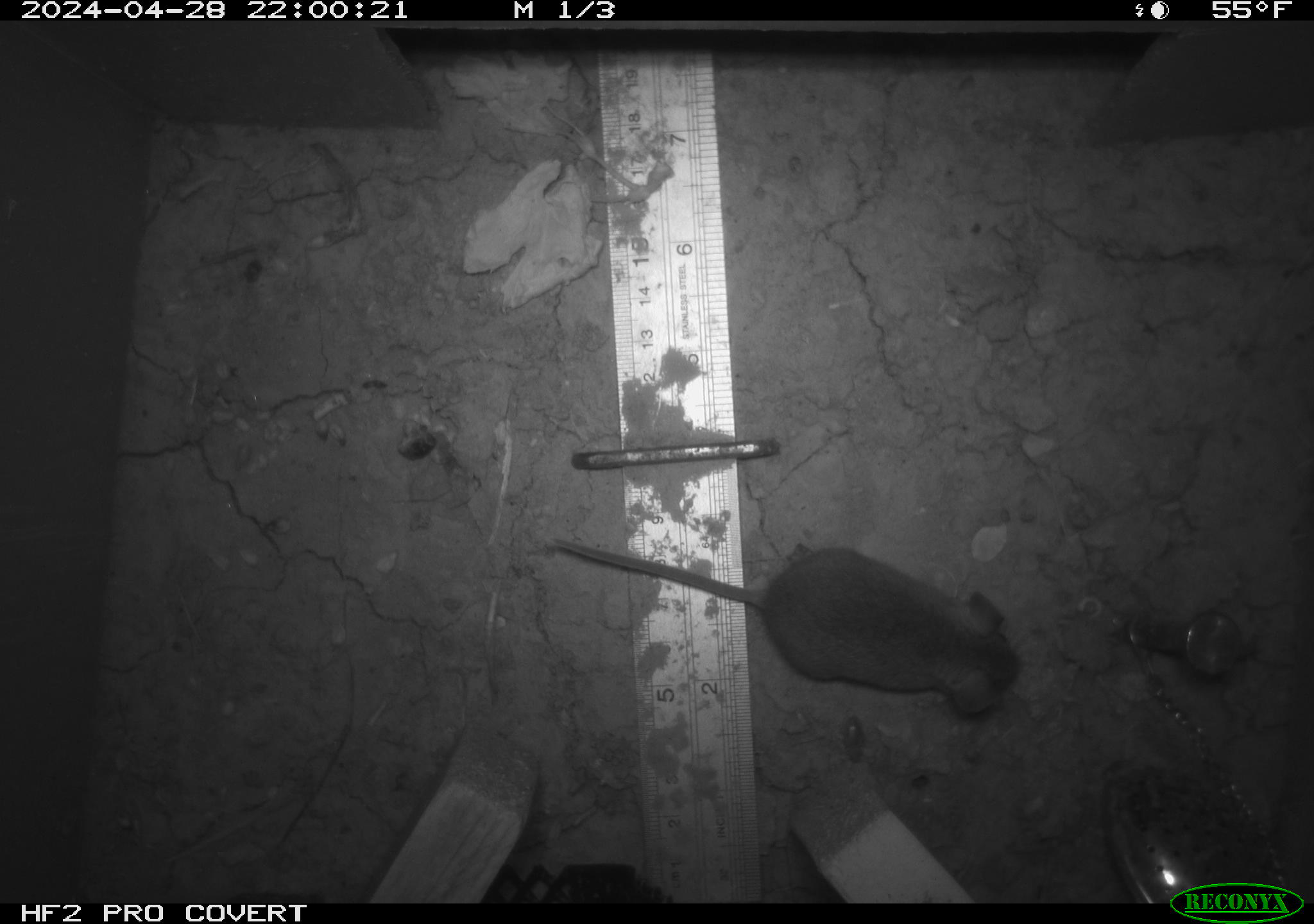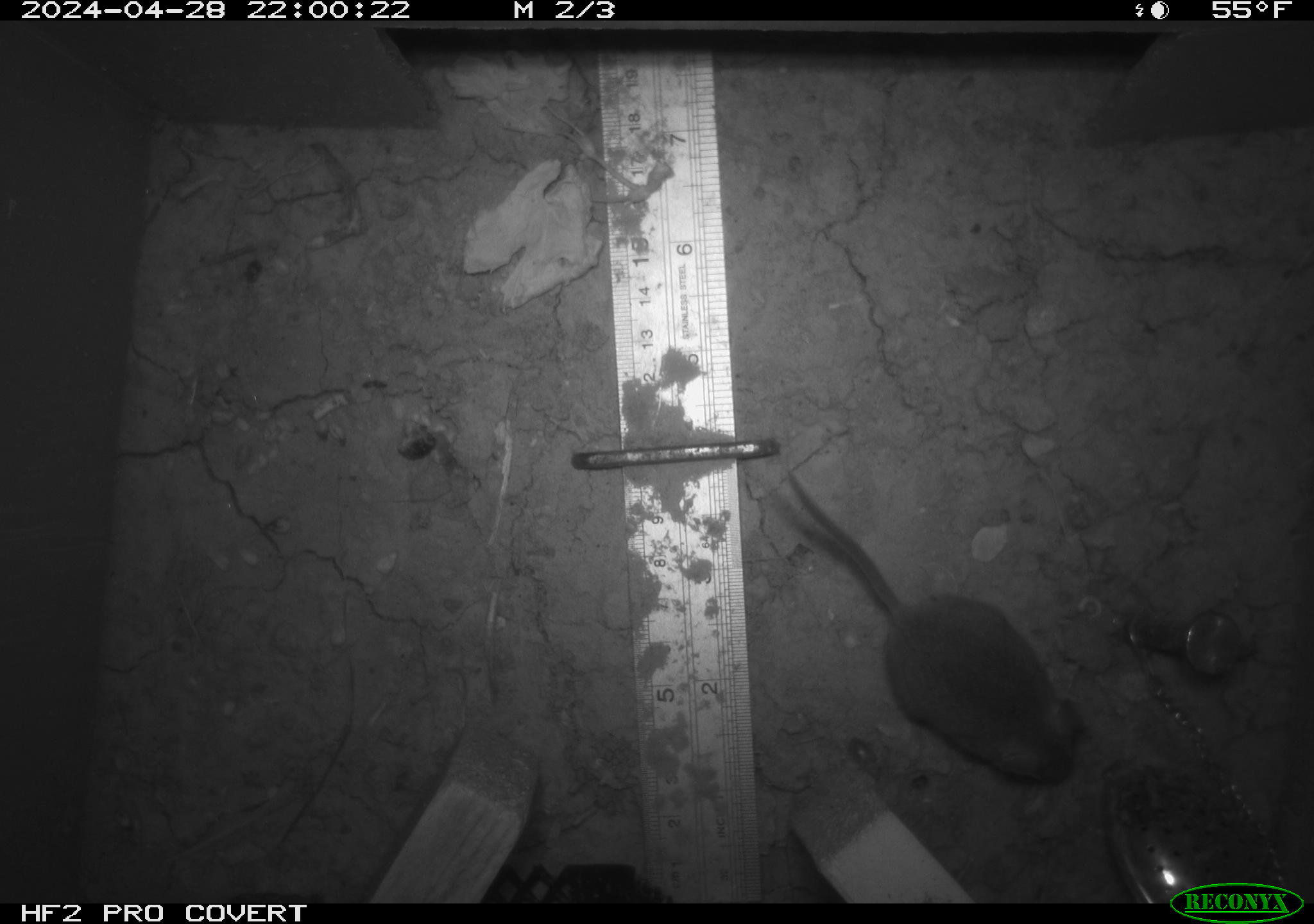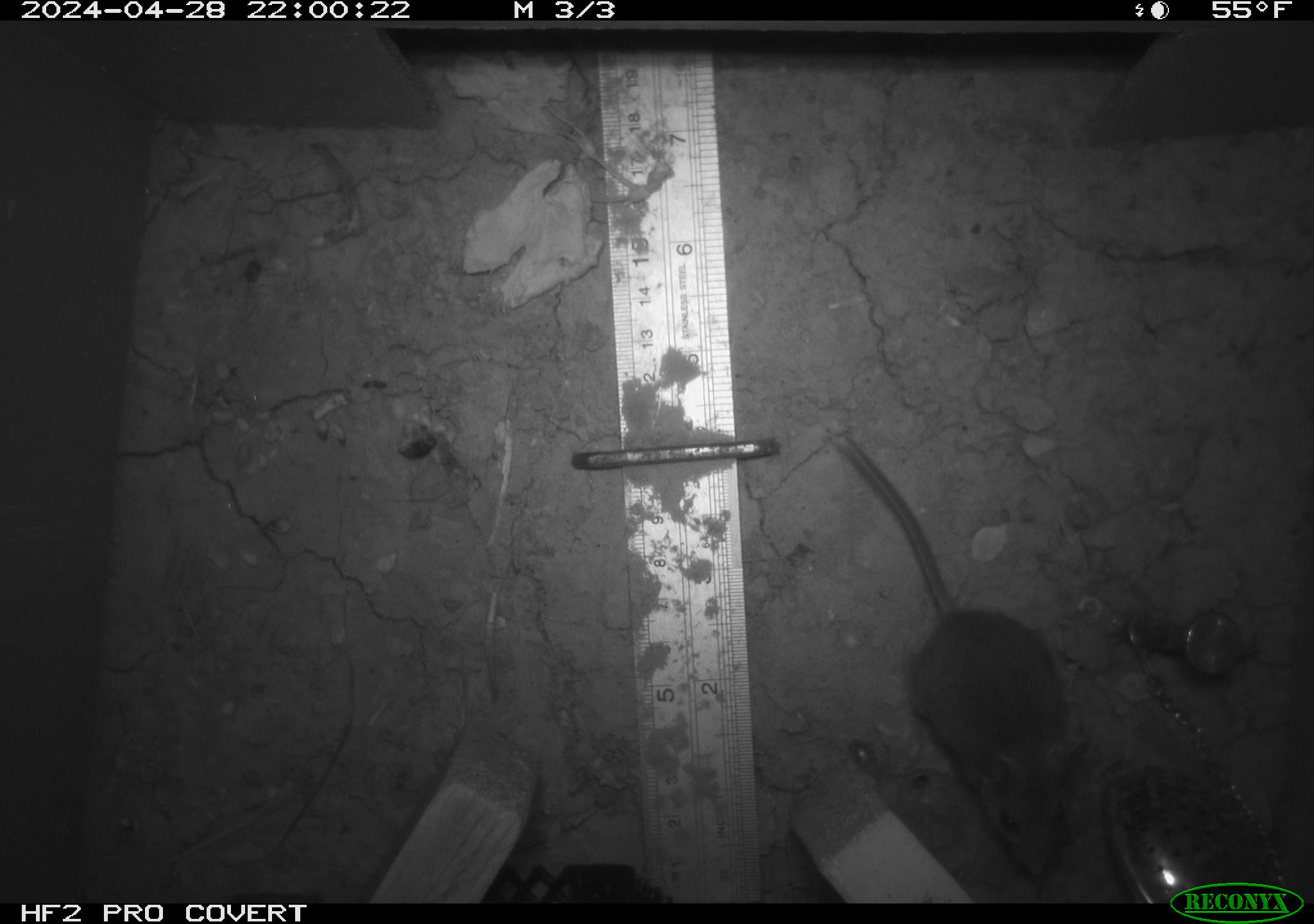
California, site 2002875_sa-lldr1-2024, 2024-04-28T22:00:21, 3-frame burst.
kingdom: Animalia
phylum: Chordata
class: Mammalia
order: Rodentia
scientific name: Rodentia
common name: mouse species